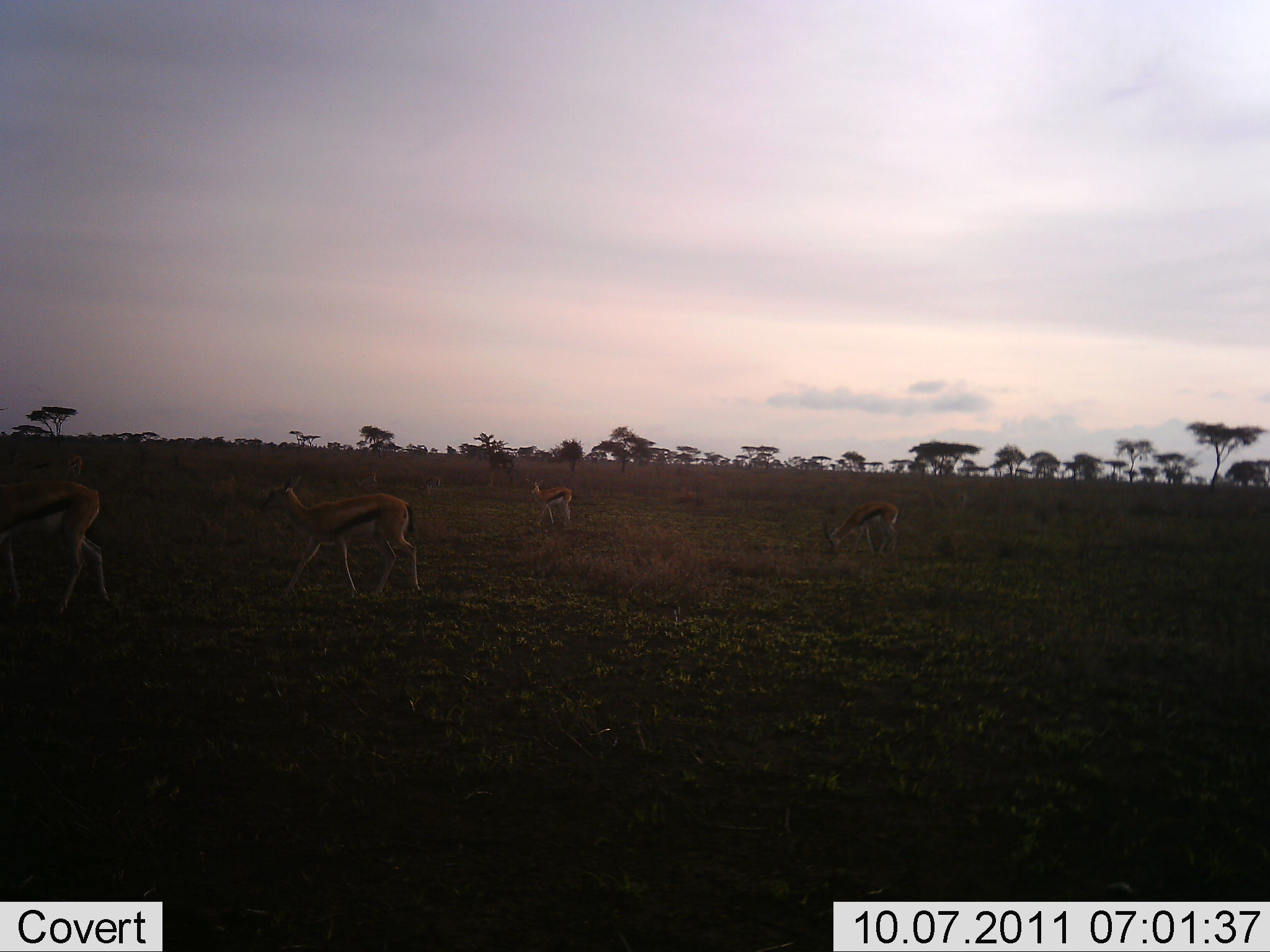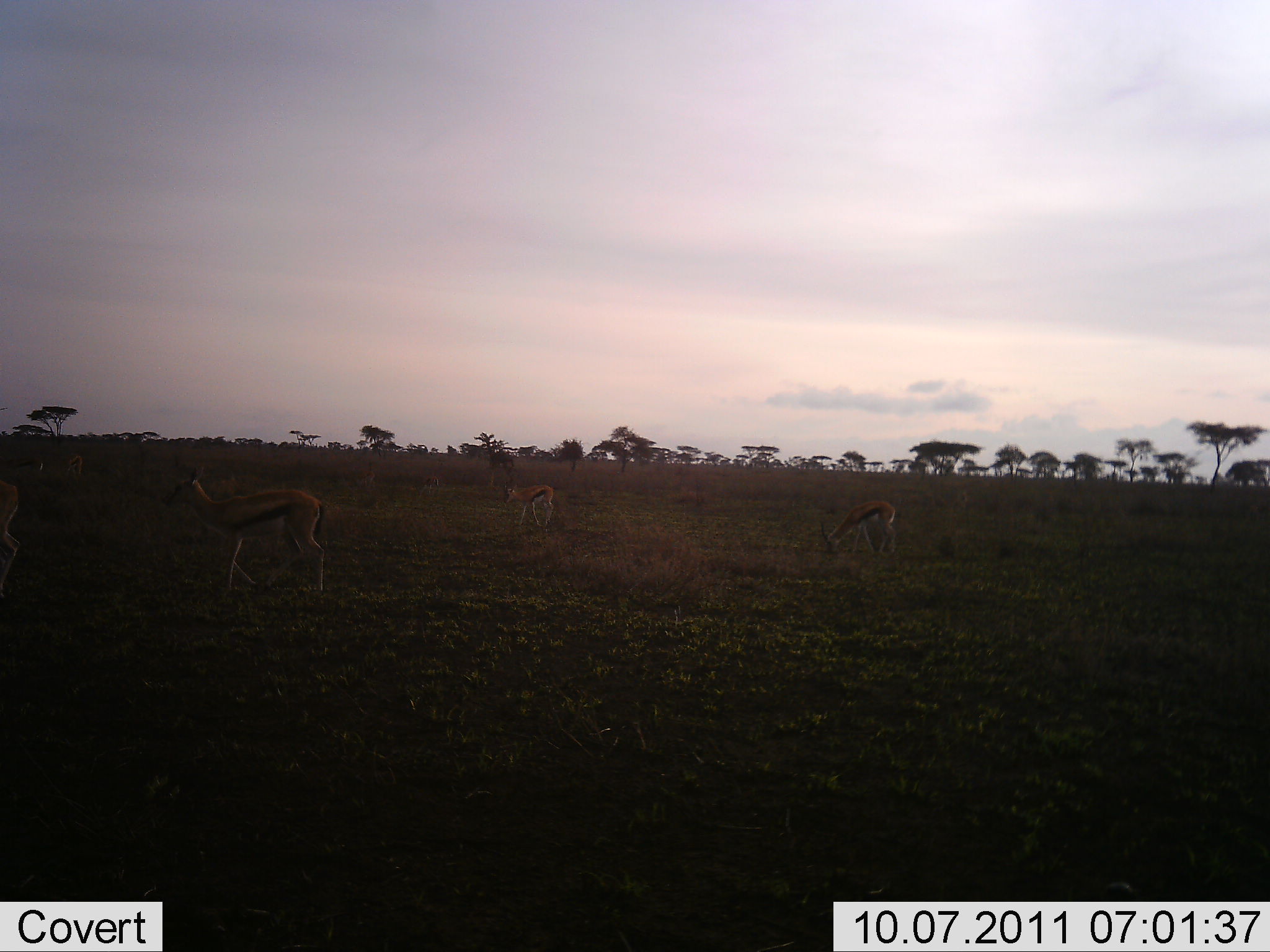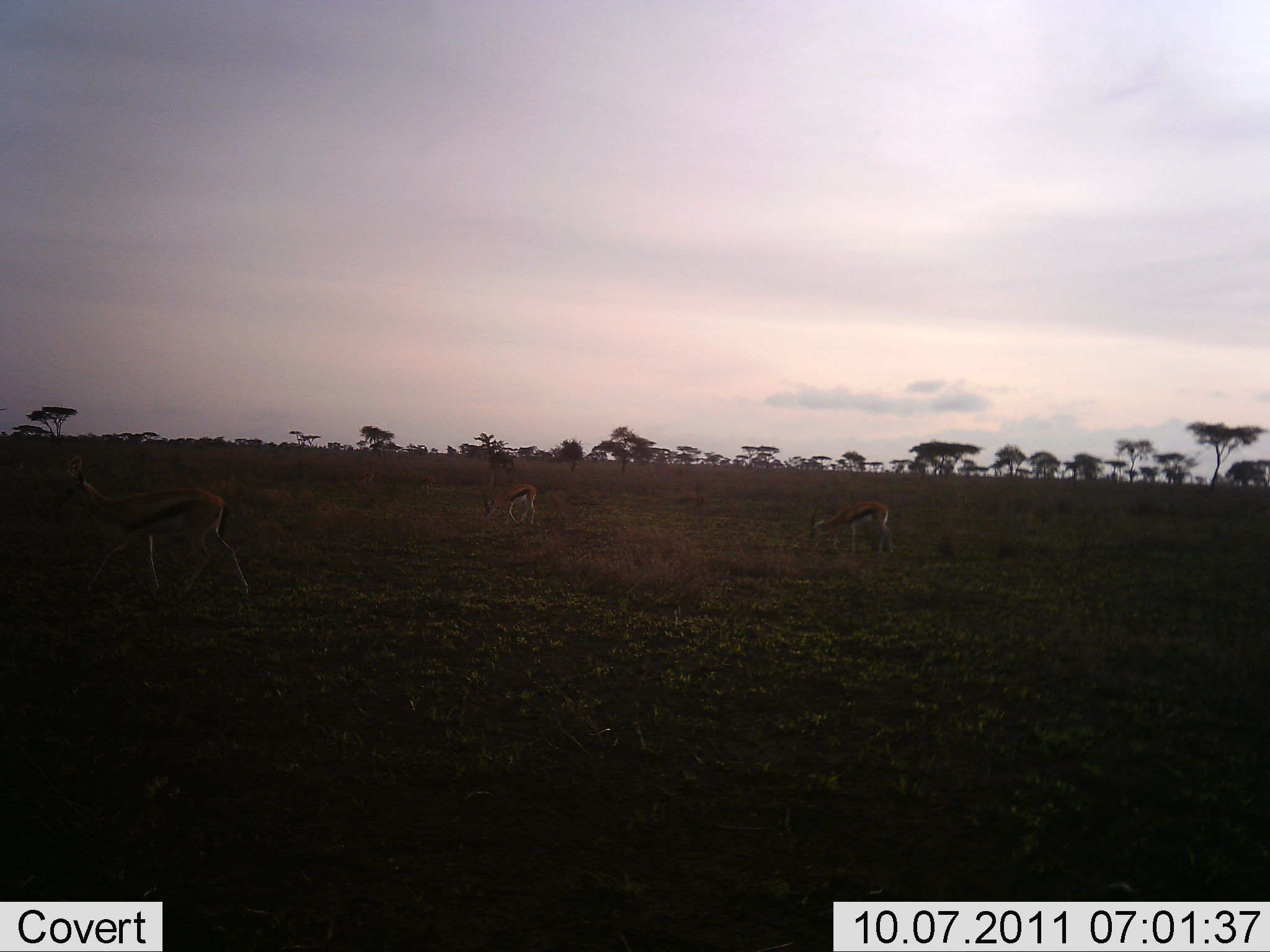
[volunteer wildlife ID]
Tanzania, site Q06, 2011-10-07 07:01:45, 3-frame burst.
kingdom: Animalia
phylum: Chordata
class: Mammalia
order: Artiodactyla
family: Bovidae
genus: Eudorcas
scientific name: Eudorcas thomsonii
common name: thomson's gazelle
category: gazellethomsons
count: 4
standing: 36%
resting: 0%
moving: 82%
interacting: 0%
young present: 9%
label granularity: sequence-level